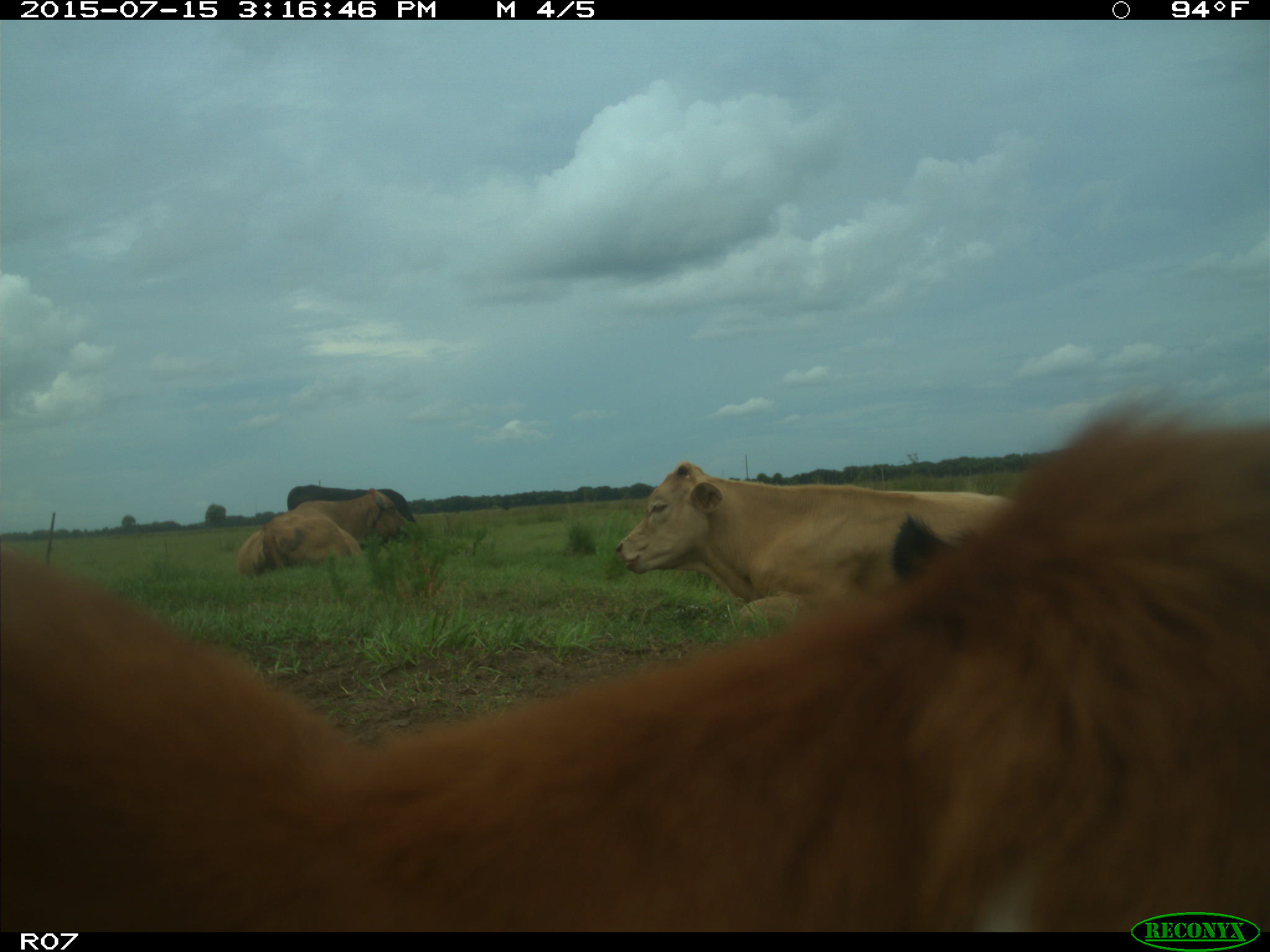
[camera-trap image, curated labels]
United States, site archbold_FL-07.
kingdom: Animalia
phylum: Chordata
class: Mammalia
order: Artiodactyla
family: Bovidae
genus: Bos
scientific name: Bos taurus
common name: domestic cow